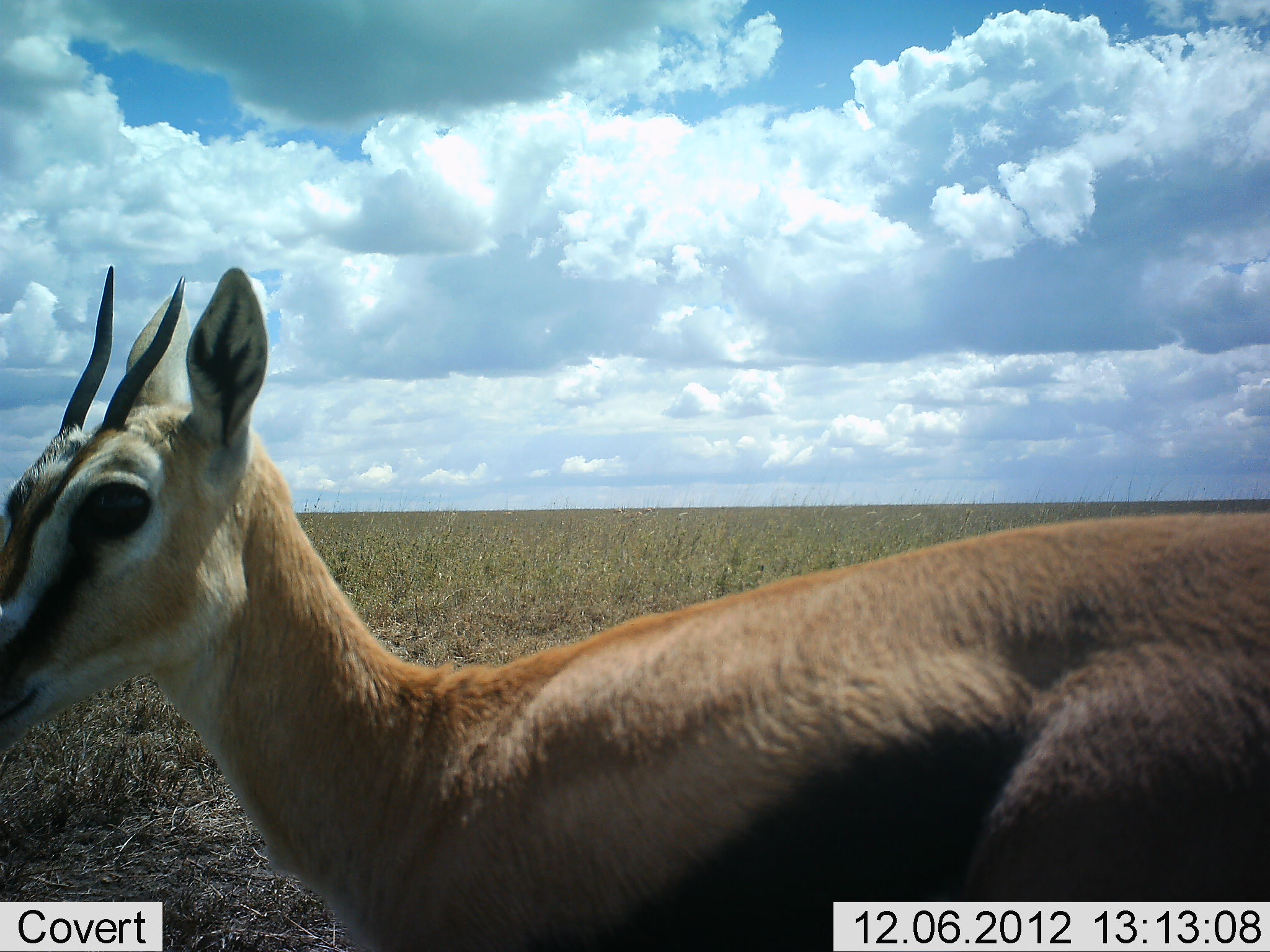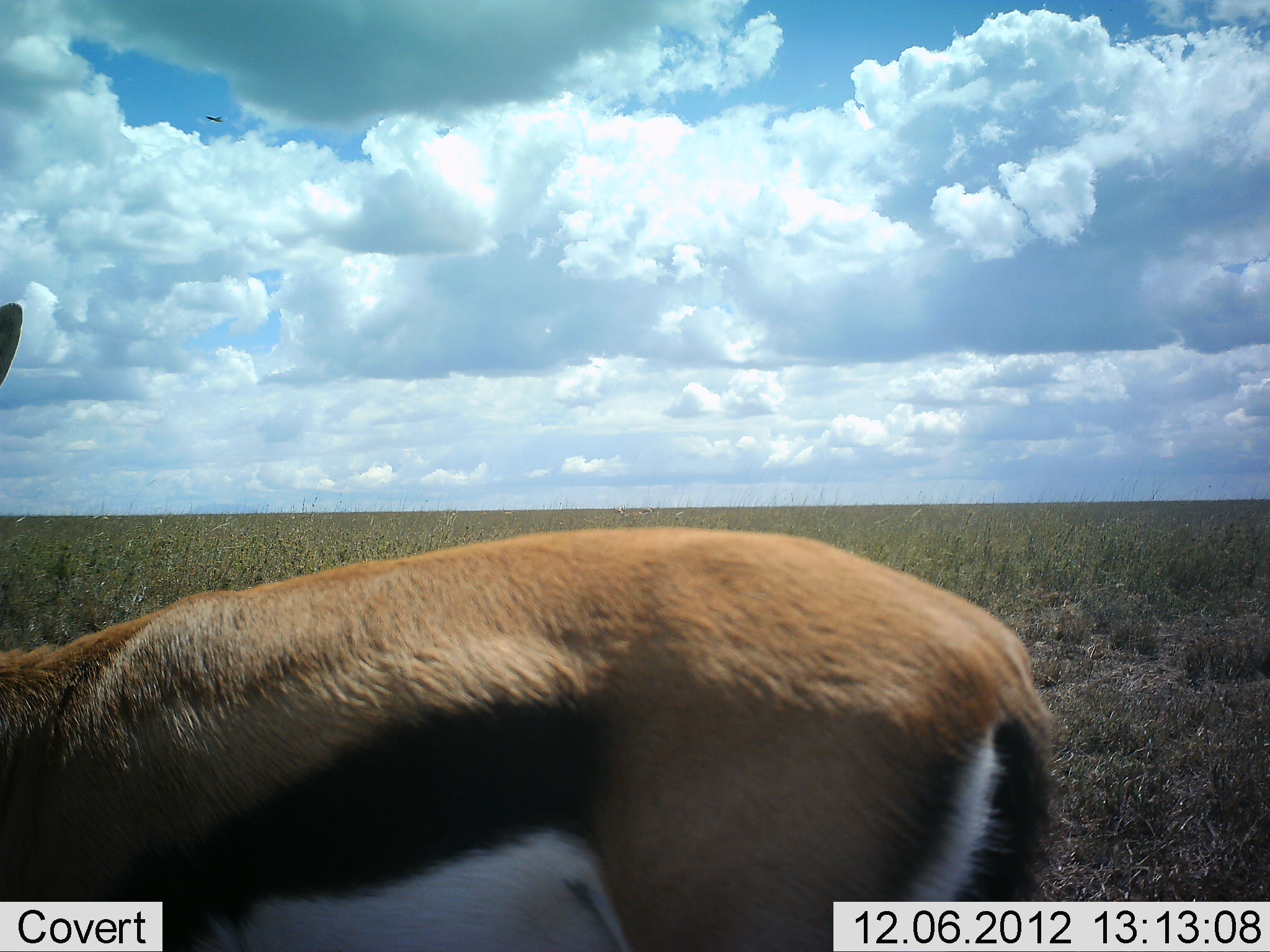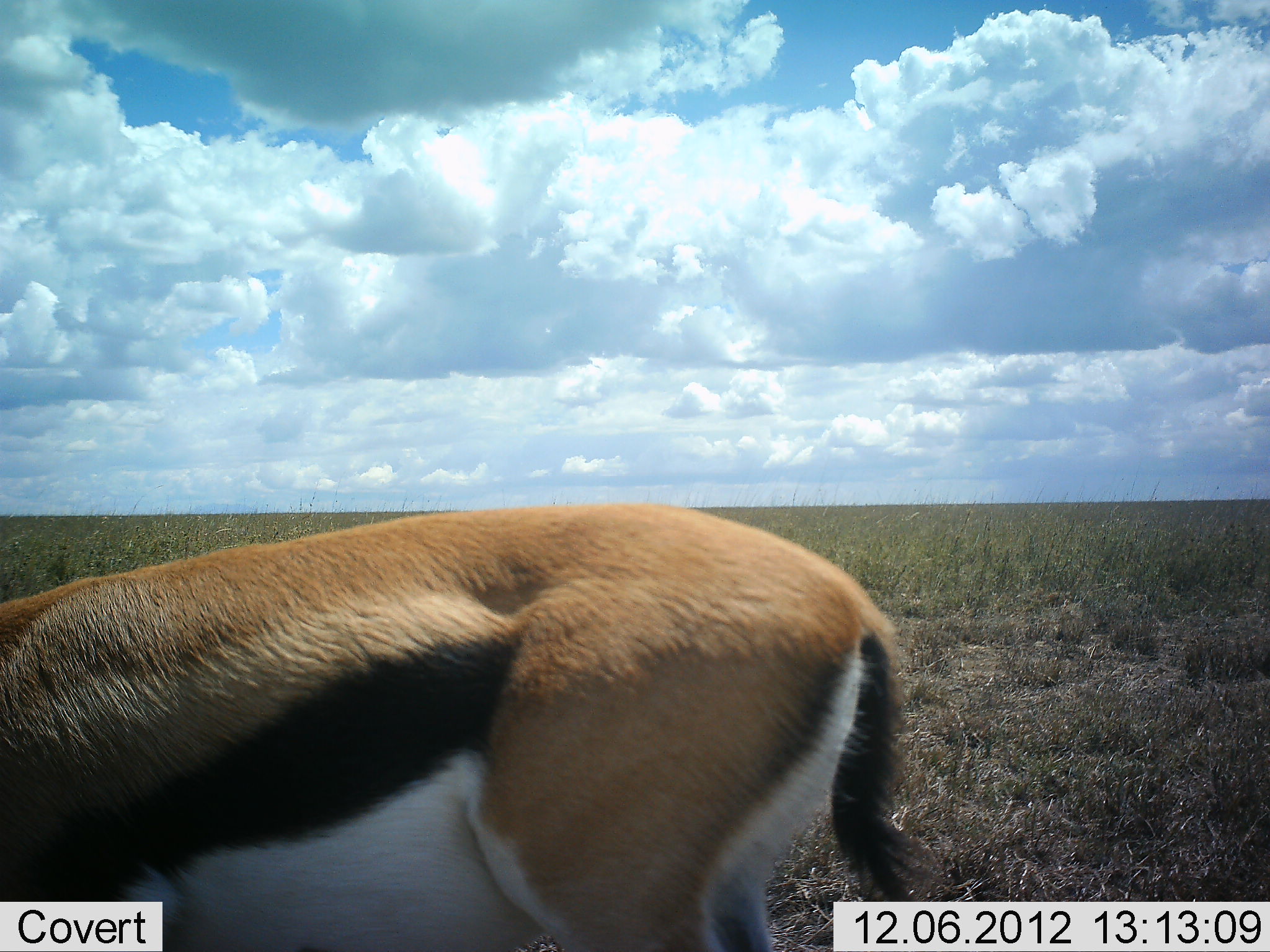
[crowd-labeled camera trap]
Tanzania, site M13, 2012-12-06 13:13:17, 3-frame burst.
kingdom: Animalia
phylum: Chordata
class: Mammalia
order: Artiodactyla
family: Bovidae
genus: Eudorcas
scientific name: Eudorcas thomsonii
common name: thomson's gazelle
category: gazellethomsons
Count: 1.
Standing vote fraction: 20%.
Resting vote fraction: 0%.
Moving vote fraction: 84%.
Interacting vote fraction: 0%.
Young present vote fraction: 0%.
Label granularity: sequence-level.